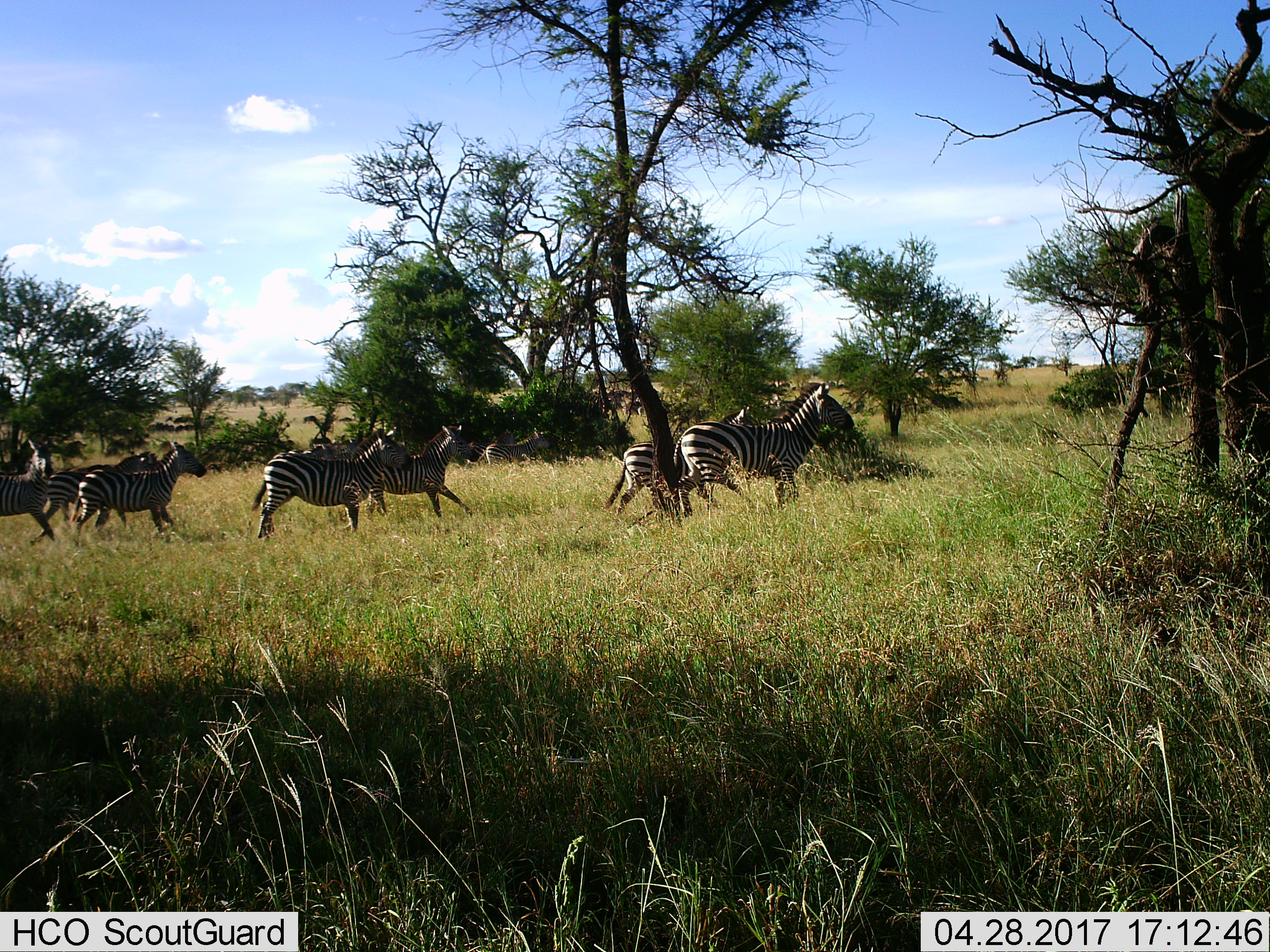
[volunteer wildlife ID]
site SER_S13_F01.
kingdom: Animalia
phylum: Chordata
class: Mammalia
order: Perissodactyla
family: Equidae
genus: Equus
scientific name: Equus quagga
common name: plains zebra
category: zebraplains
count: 8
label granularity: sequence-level